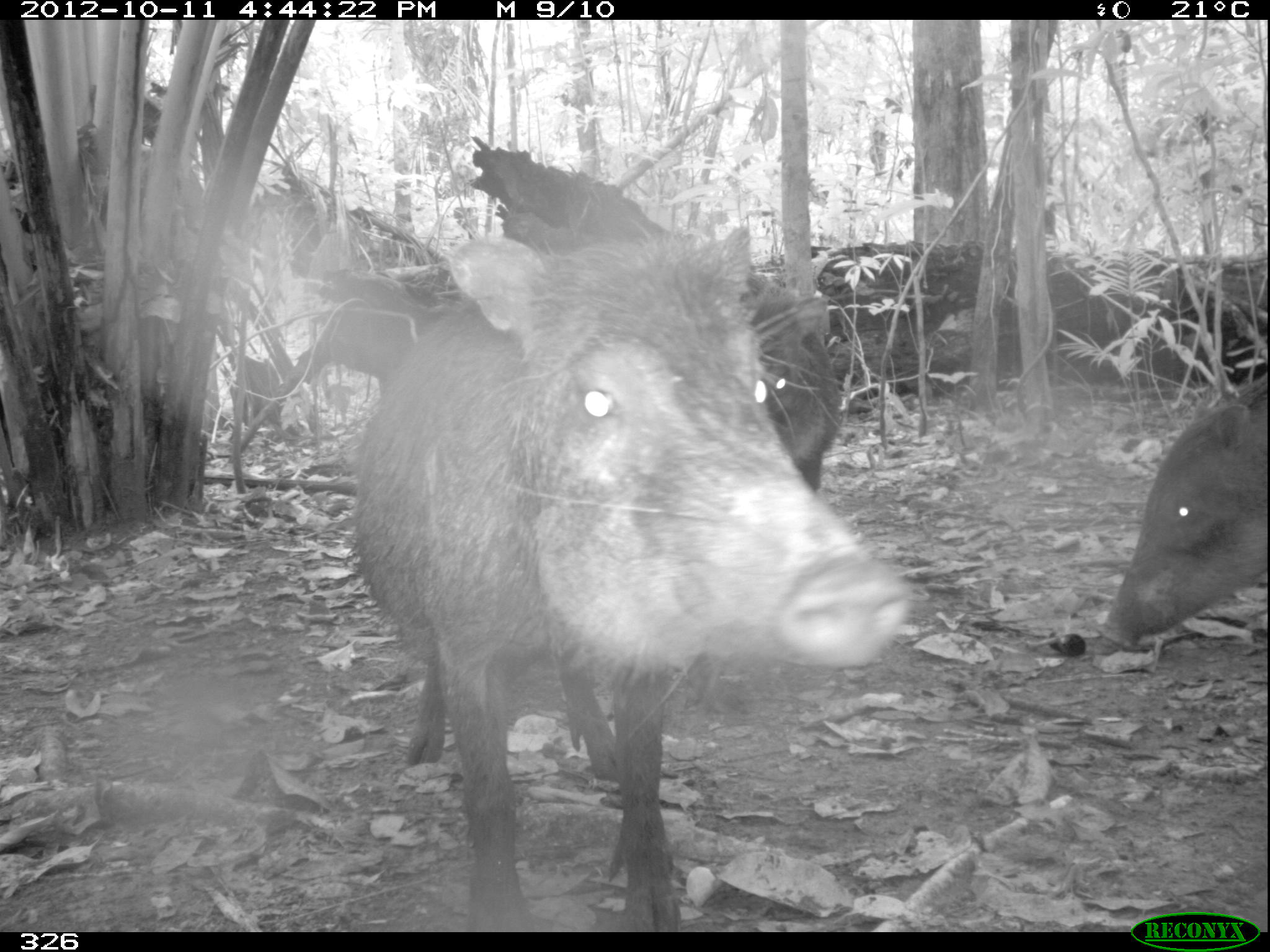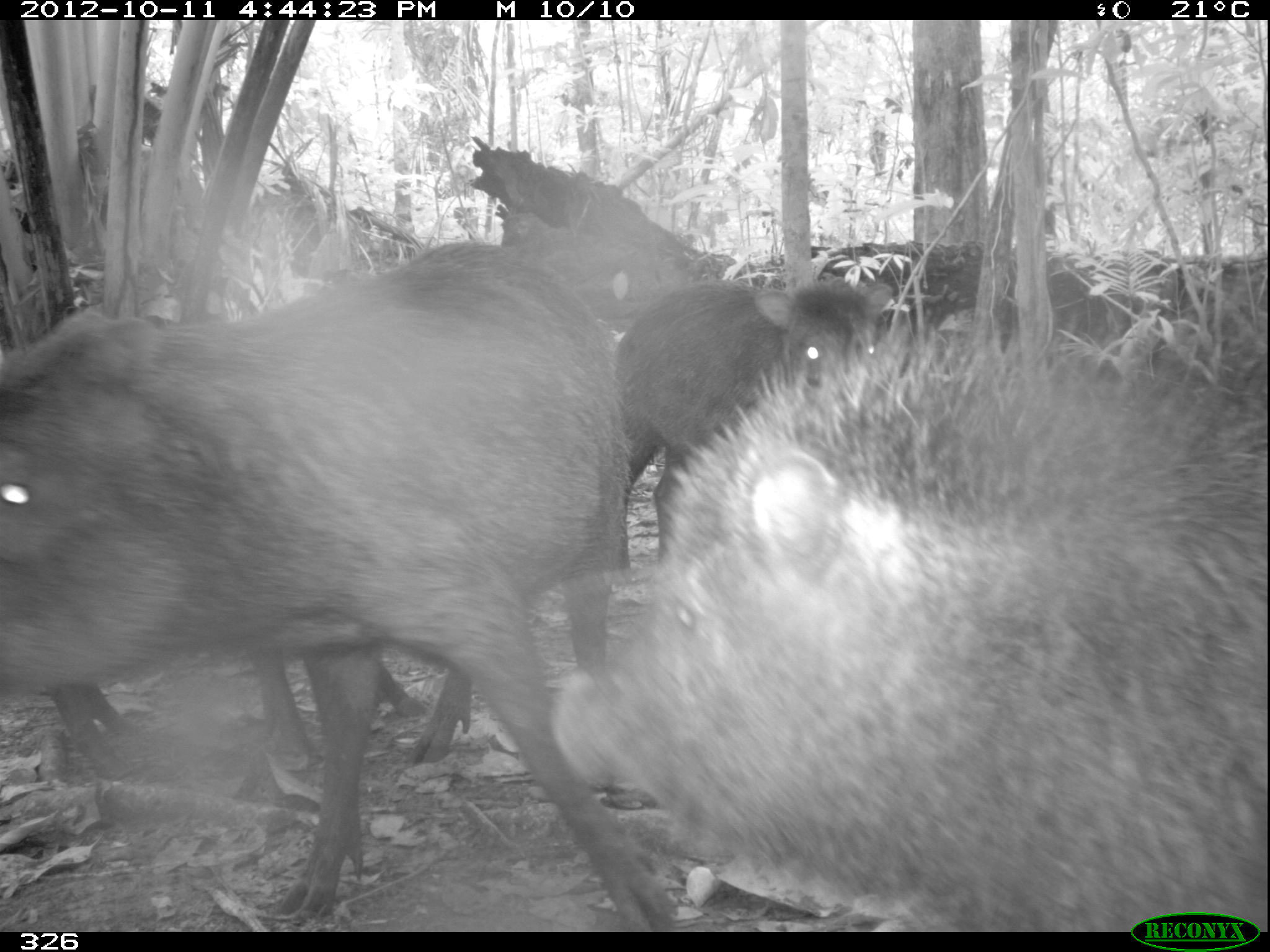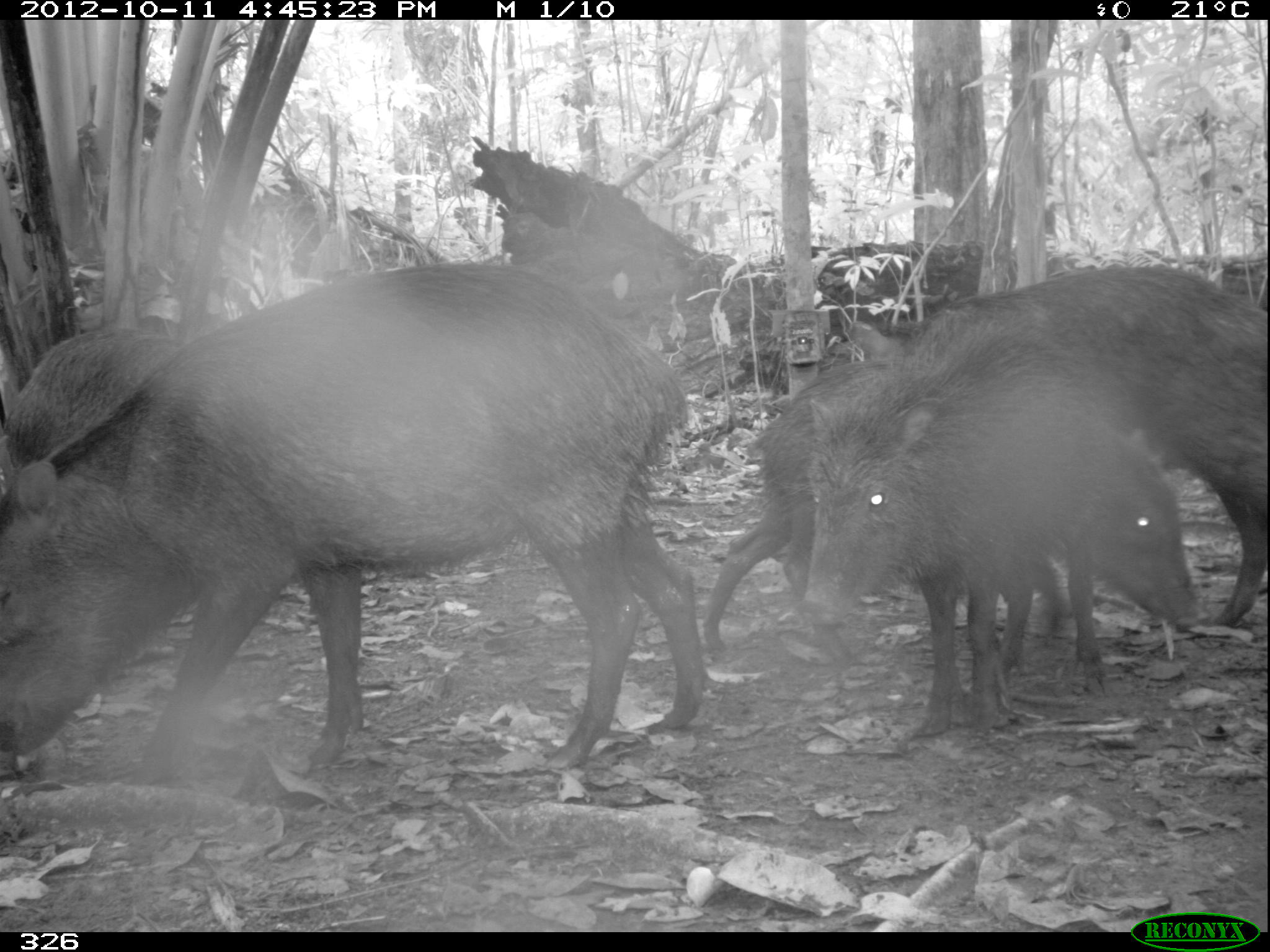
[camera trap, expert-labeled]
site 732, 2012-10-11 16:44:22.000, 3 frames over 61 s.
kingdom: Animalia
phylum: Chordata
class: Mammalia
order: Artiodactyla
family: Tayassuidae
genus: Tayassu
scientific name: Tayassu pecari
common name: white-lipped peccary